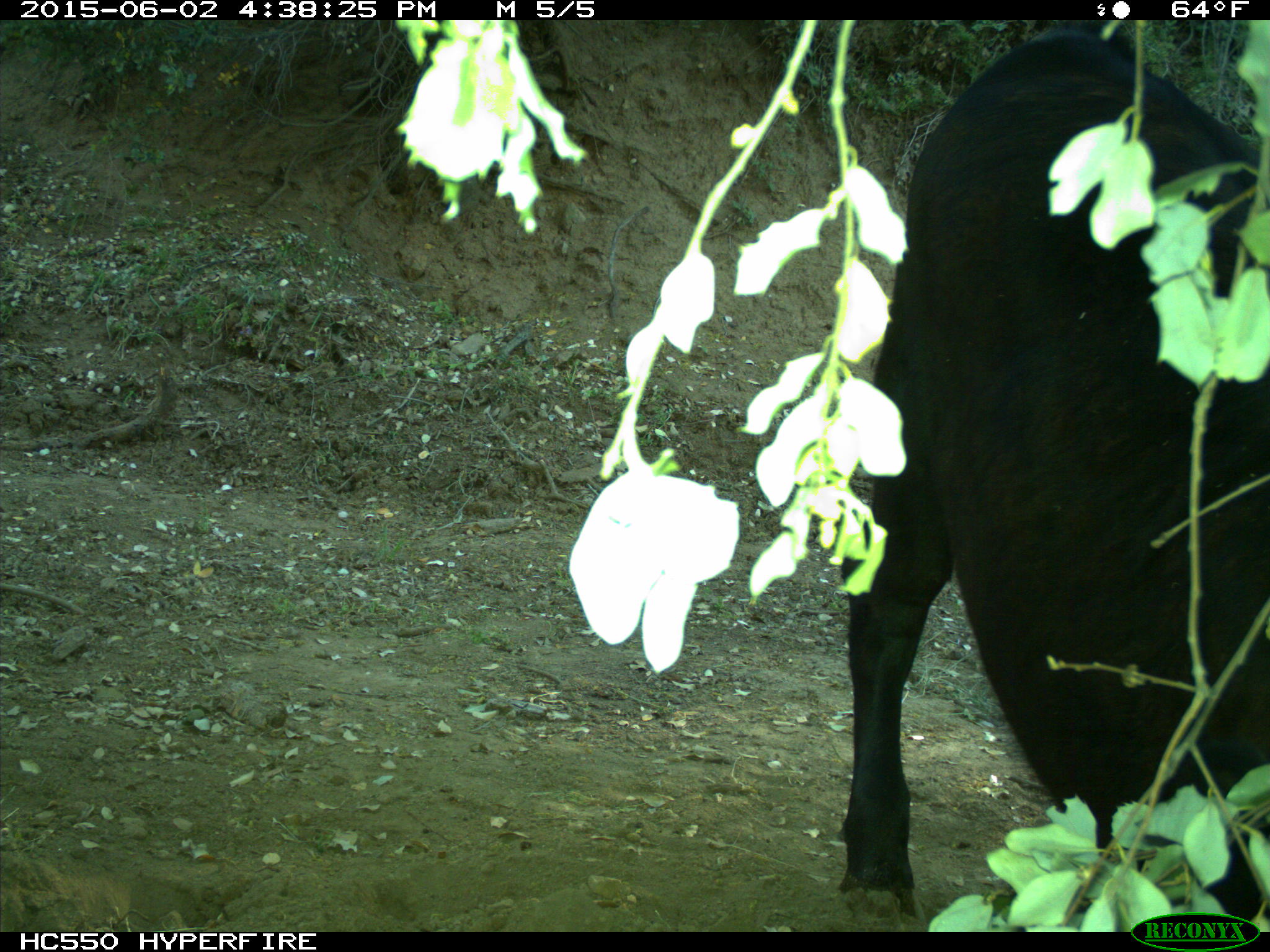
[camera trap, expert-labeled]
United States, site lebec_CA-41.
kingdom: Animalia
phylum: Chordata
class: Mammalia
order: Artiodactyla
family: Bovidae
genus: Bos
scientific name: Bos taurus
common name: domestic cow